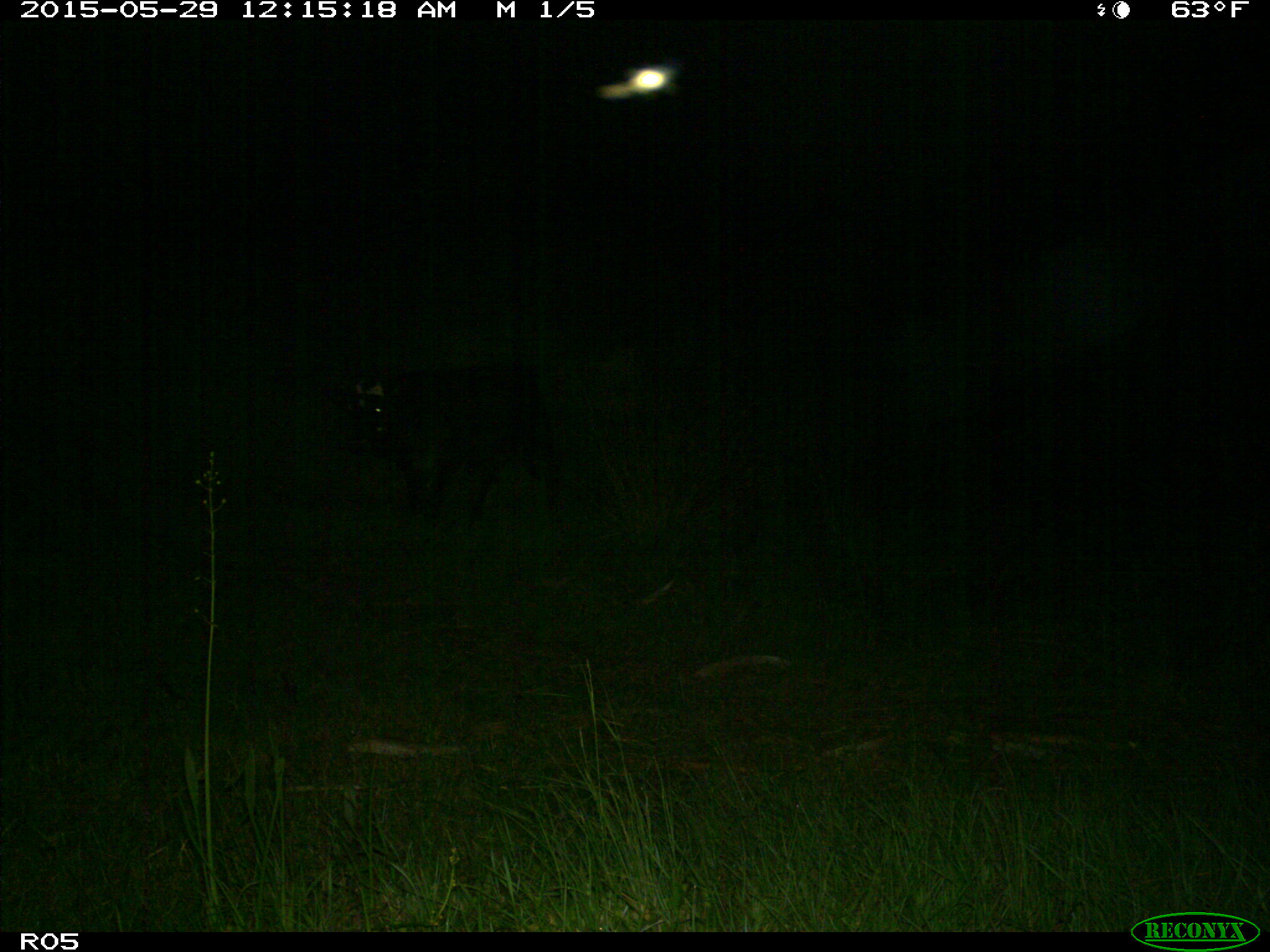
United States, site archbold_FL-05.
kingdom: Animalia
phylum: Chordata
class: Mammalia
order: Artiodactyla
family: Bovidae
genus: Bos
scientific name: Bos taurus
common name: domestic cow